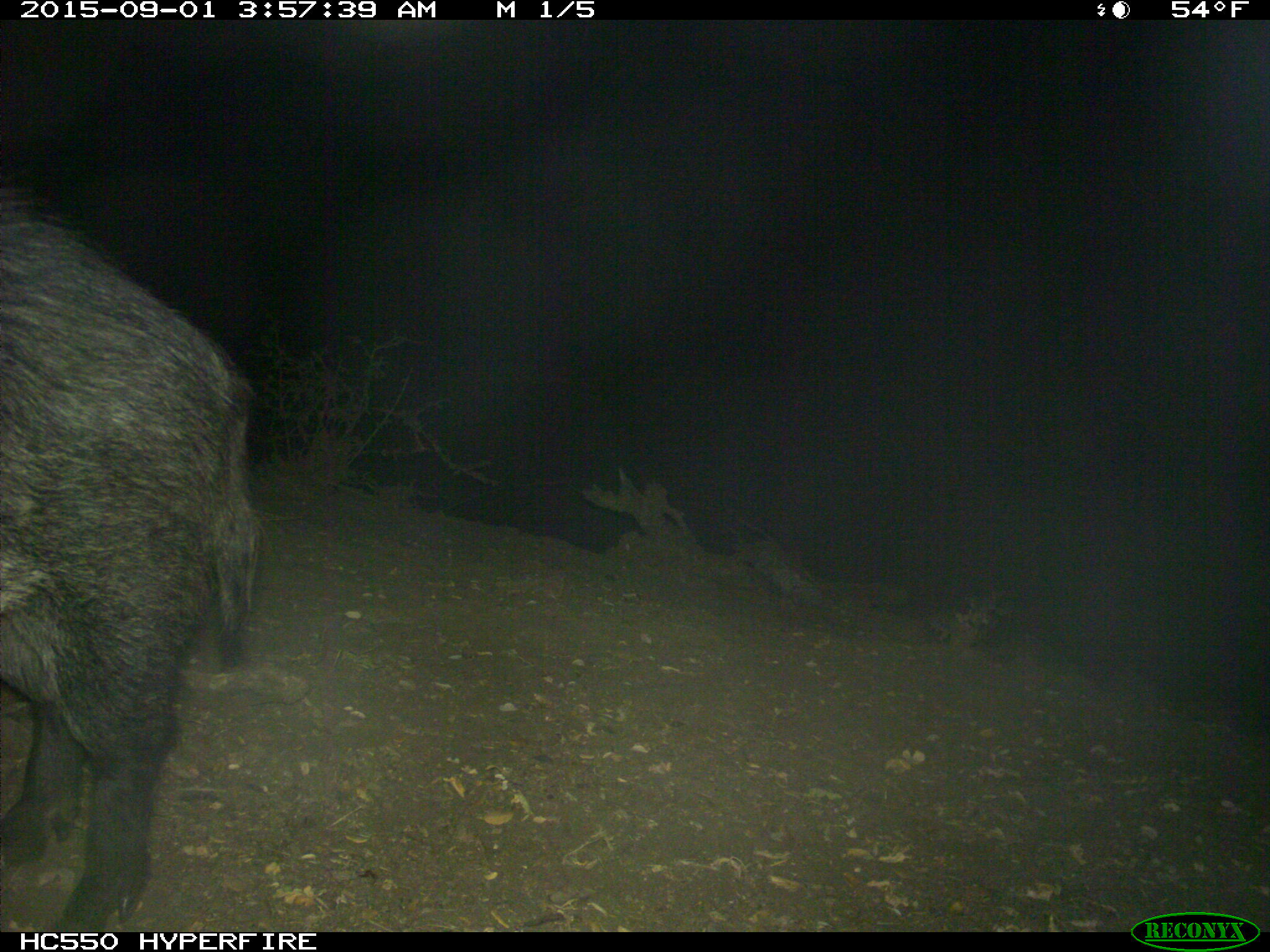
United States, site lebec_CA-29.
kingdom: Animalia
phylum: Chordata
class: Mammalia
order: Artiodactyla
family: Suidae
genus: Sus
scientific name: Sus scrofa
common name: wild boar